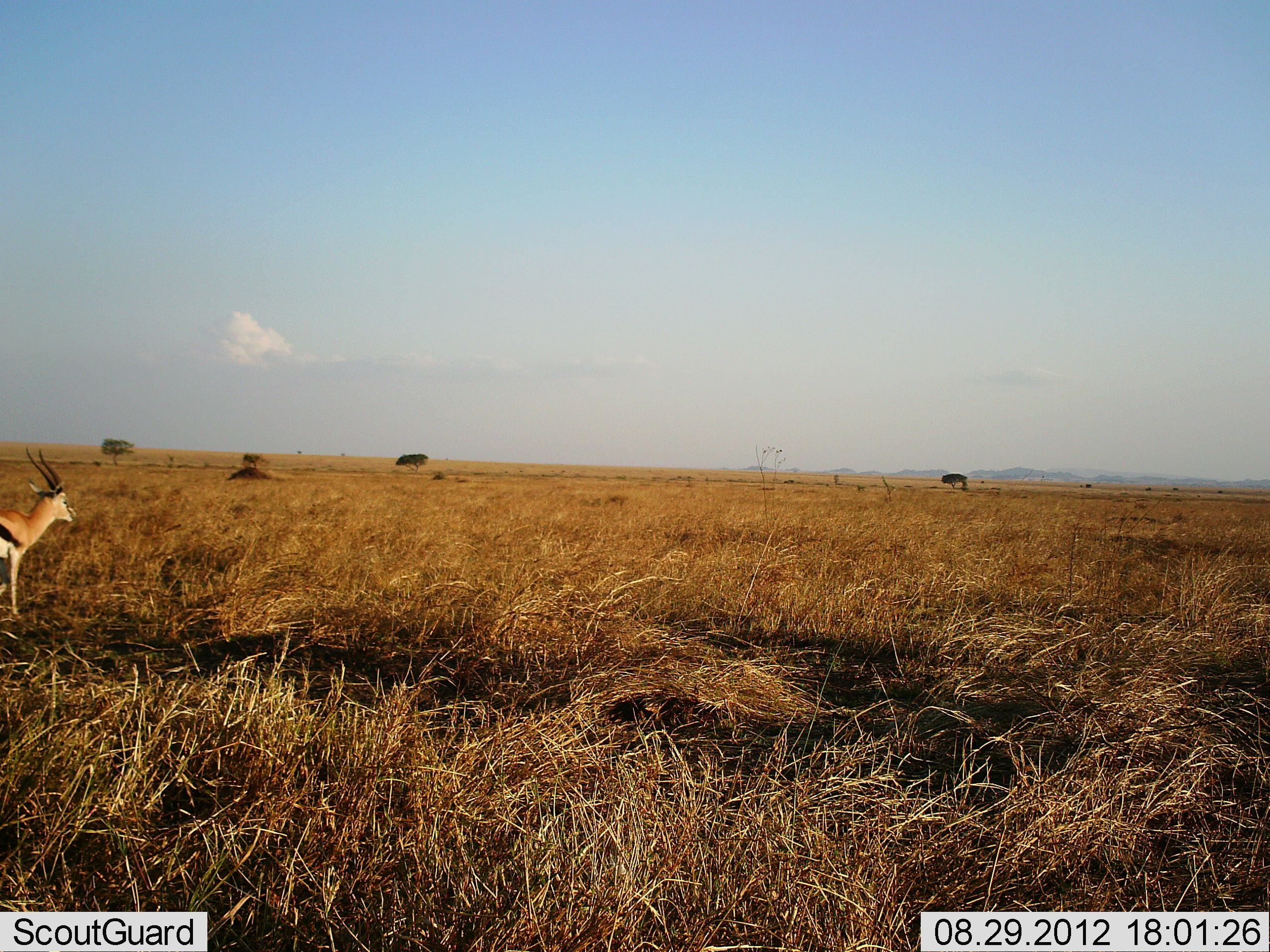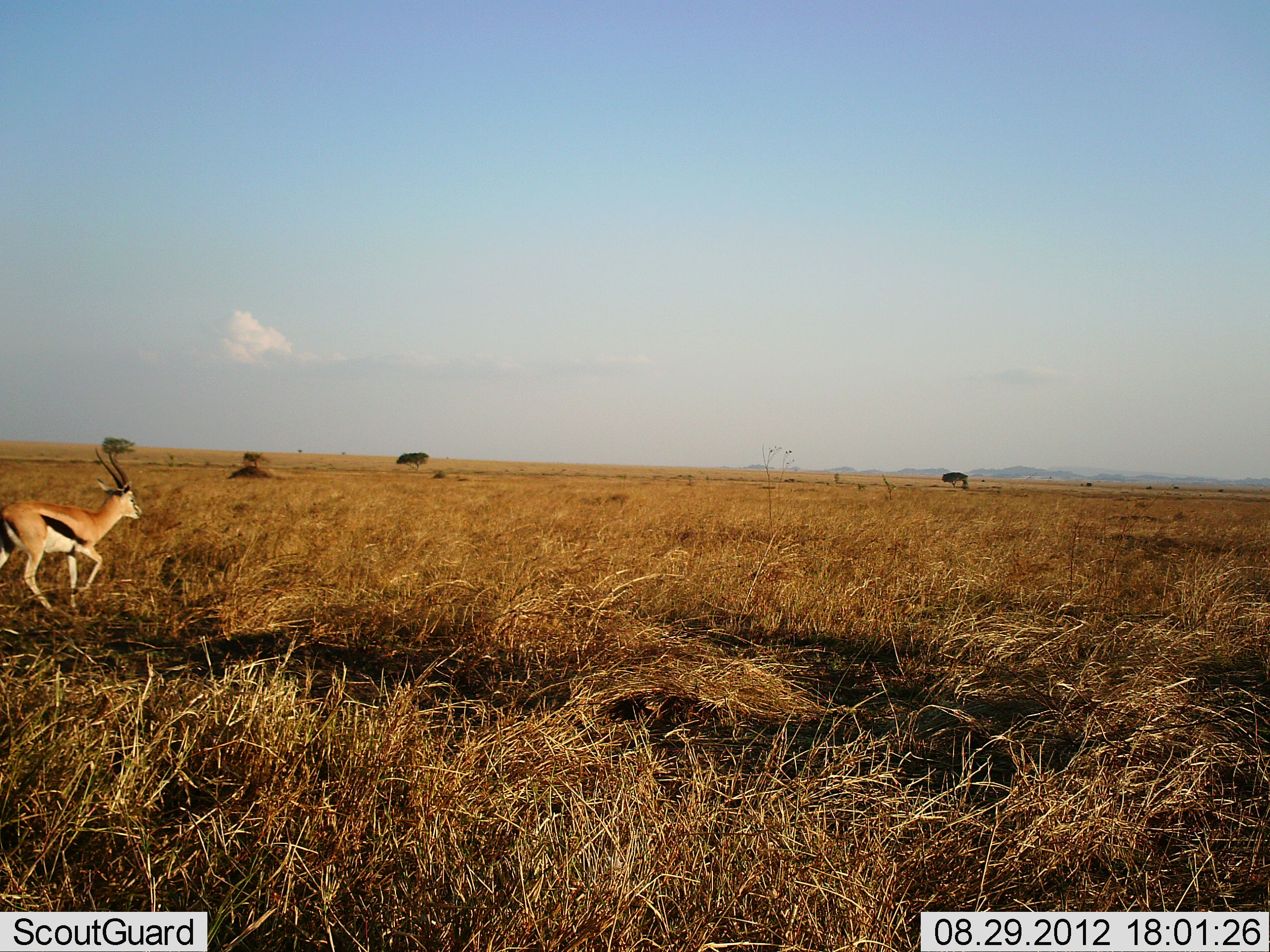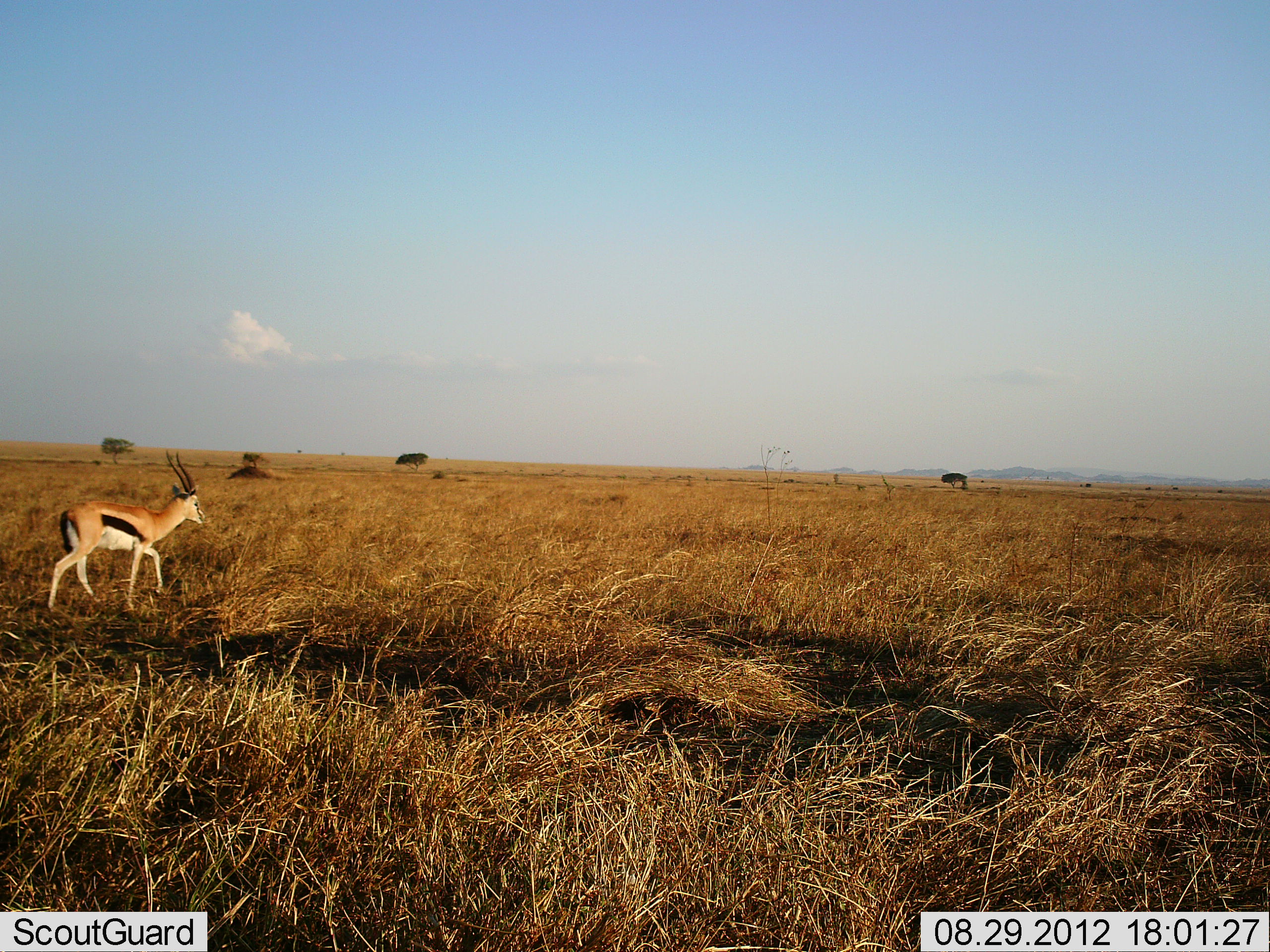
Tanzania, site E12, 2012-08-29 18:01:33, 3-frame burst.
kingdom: Animalia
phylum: Chordata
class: Mammalia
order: Artiodactyla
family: Bovidae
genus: Eudorcas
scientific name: Eudorcas thomsonii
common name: thomson's gazelle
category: gazellethomsons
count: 1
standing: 10%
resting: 0%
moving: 90%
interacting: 0%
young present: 0%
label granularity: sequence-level